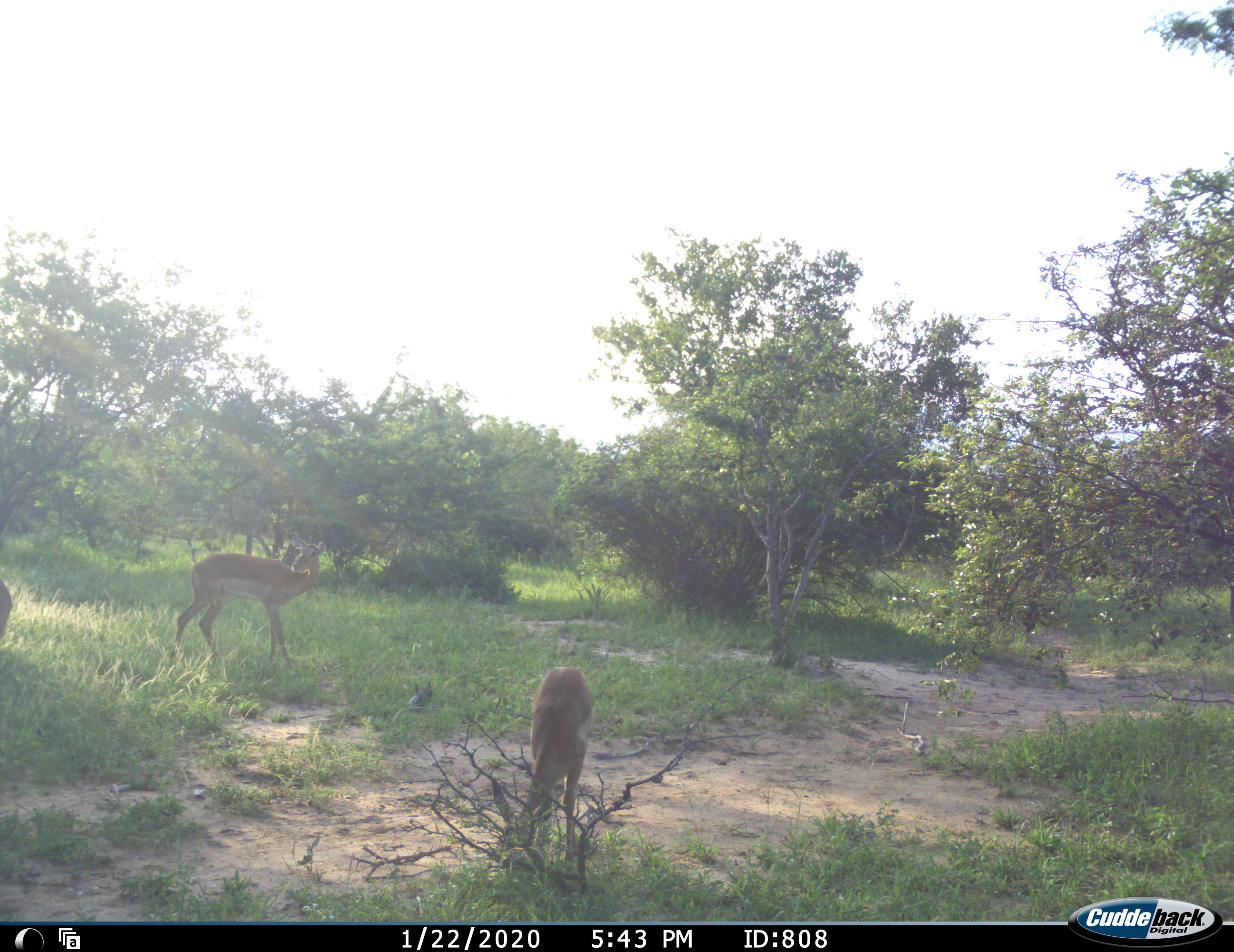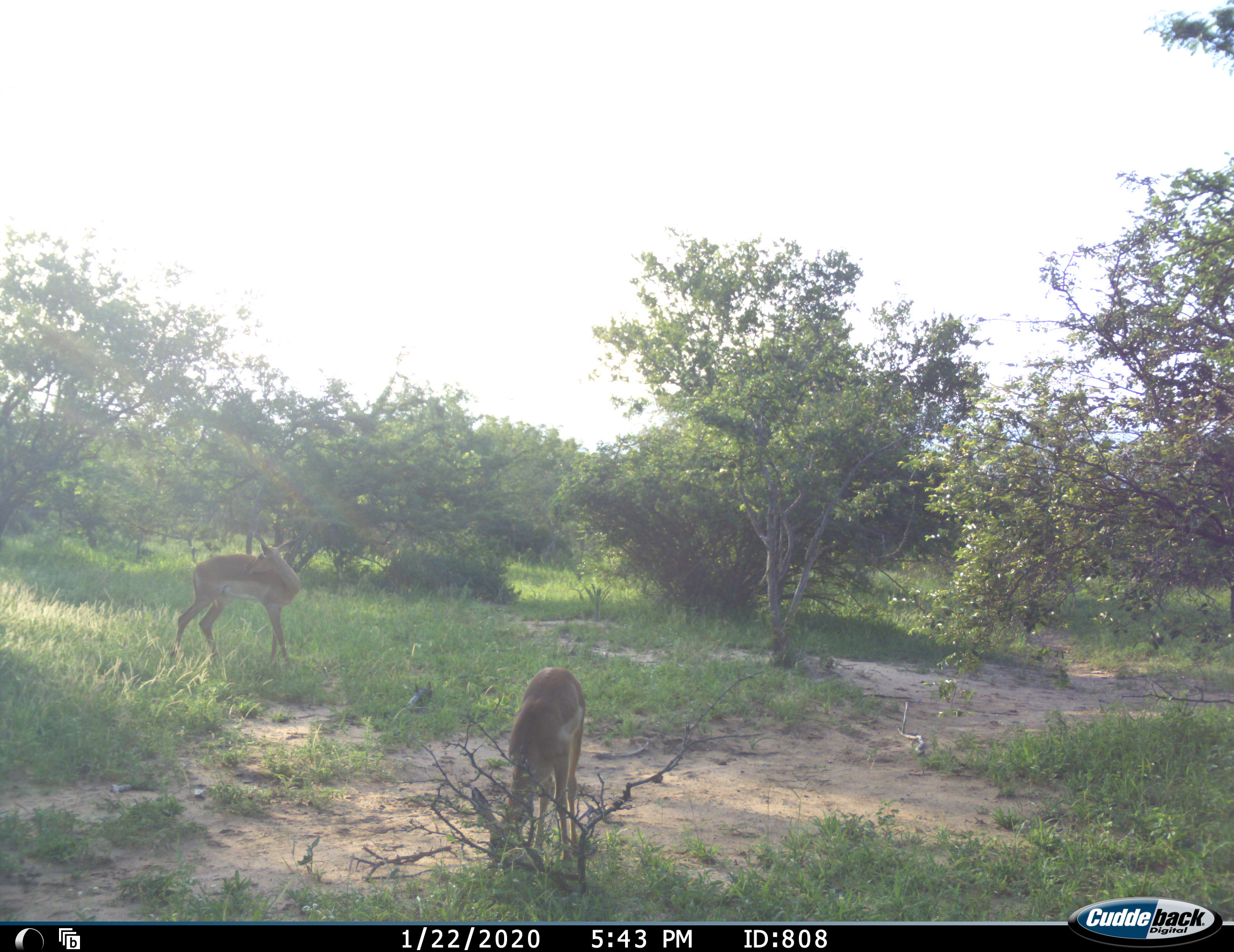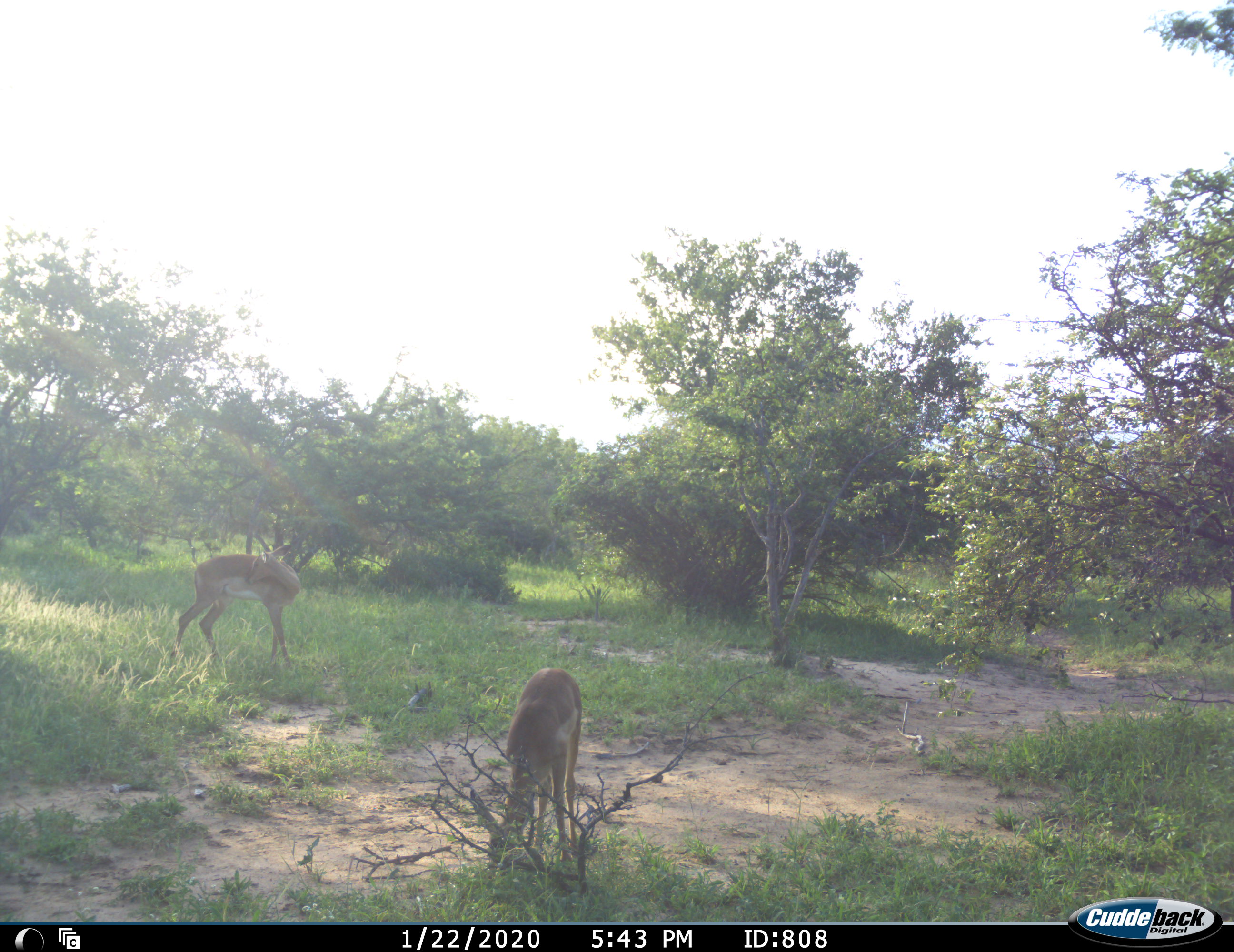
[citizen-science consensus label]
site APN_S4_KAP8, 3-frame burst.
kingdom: Animalia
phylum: Chordata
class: Mammalia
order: Artiodactyla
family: Bovidae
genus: Aepyceros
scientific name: Aepyceros melampus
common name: impala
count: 3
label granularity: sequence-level